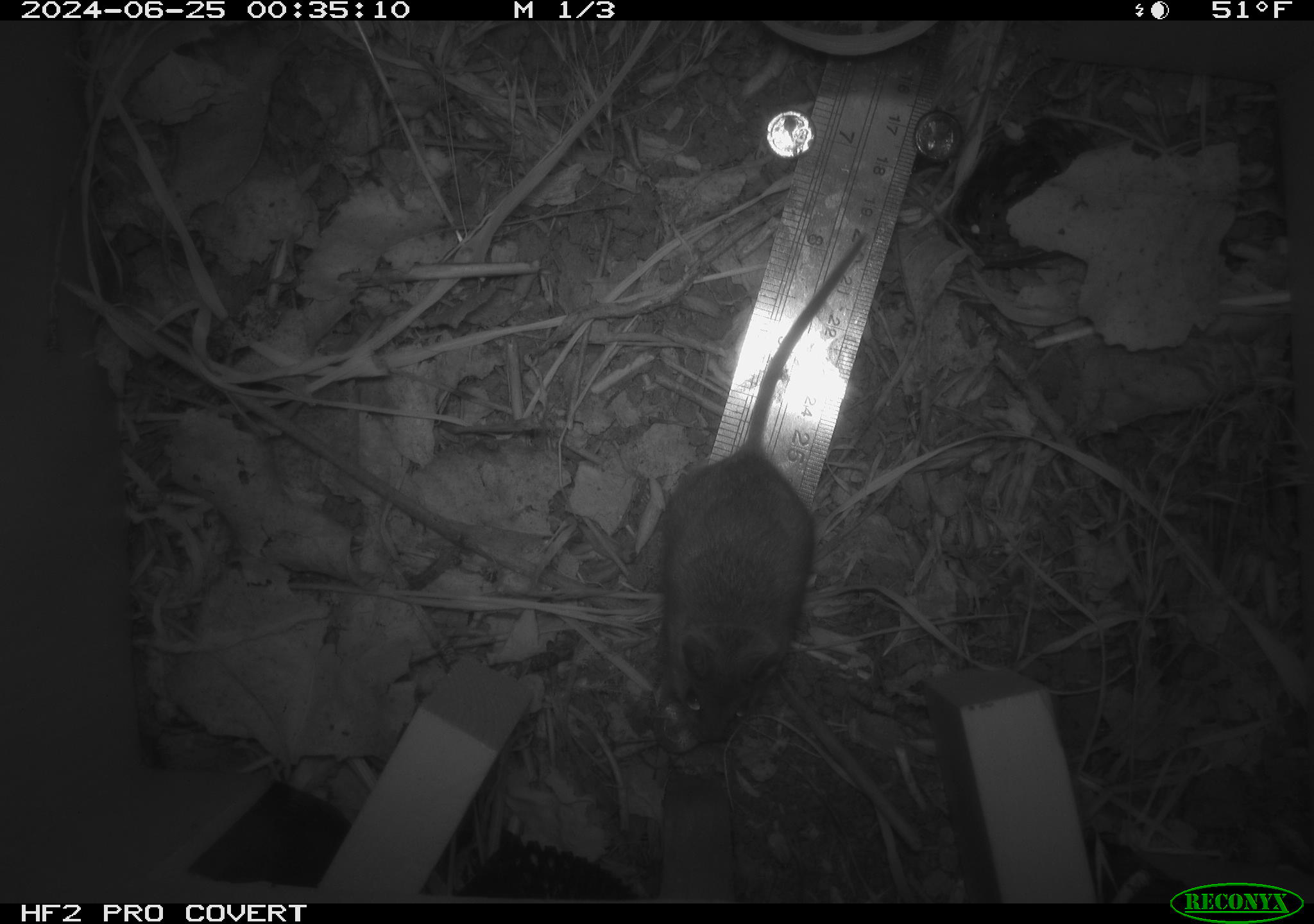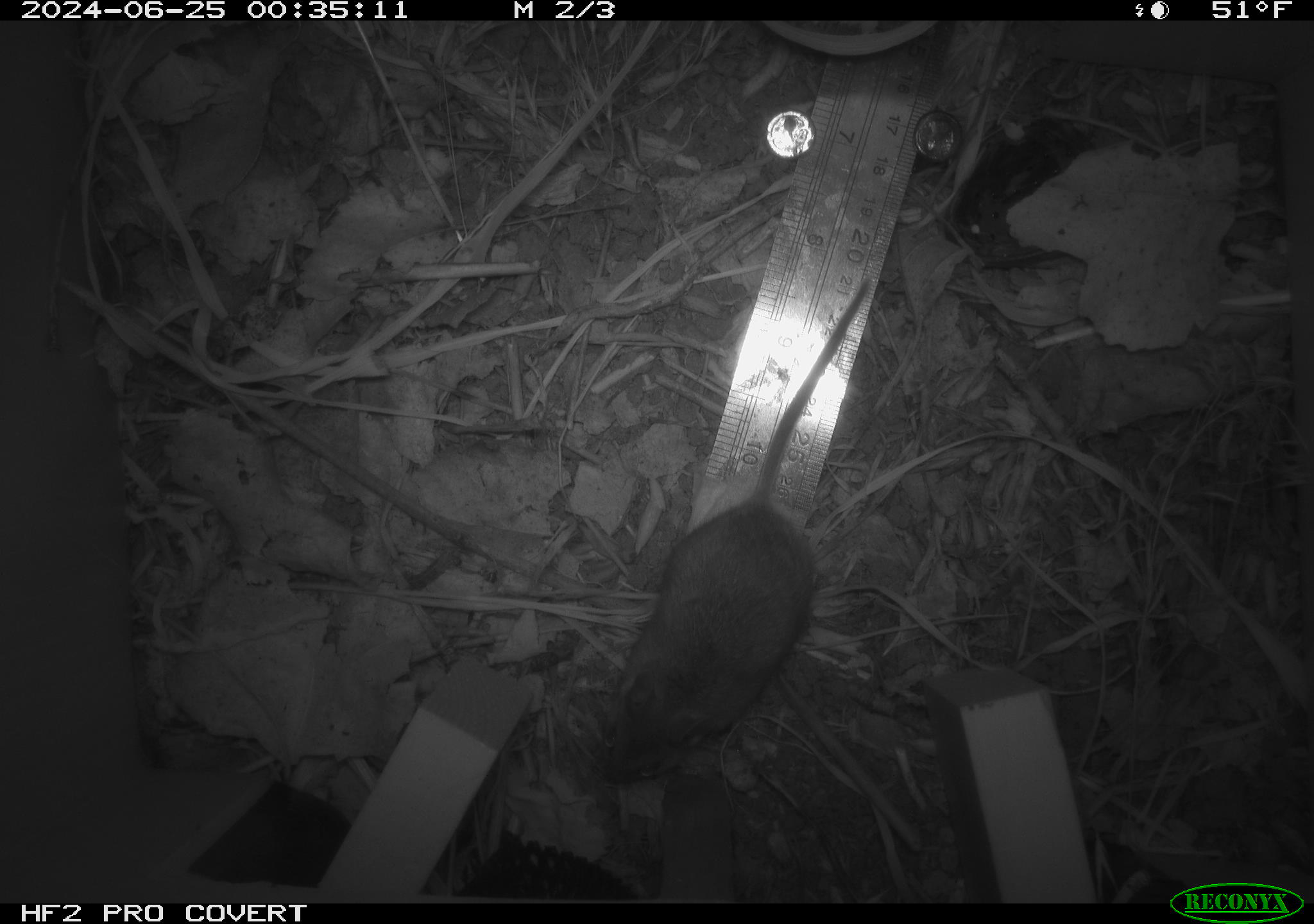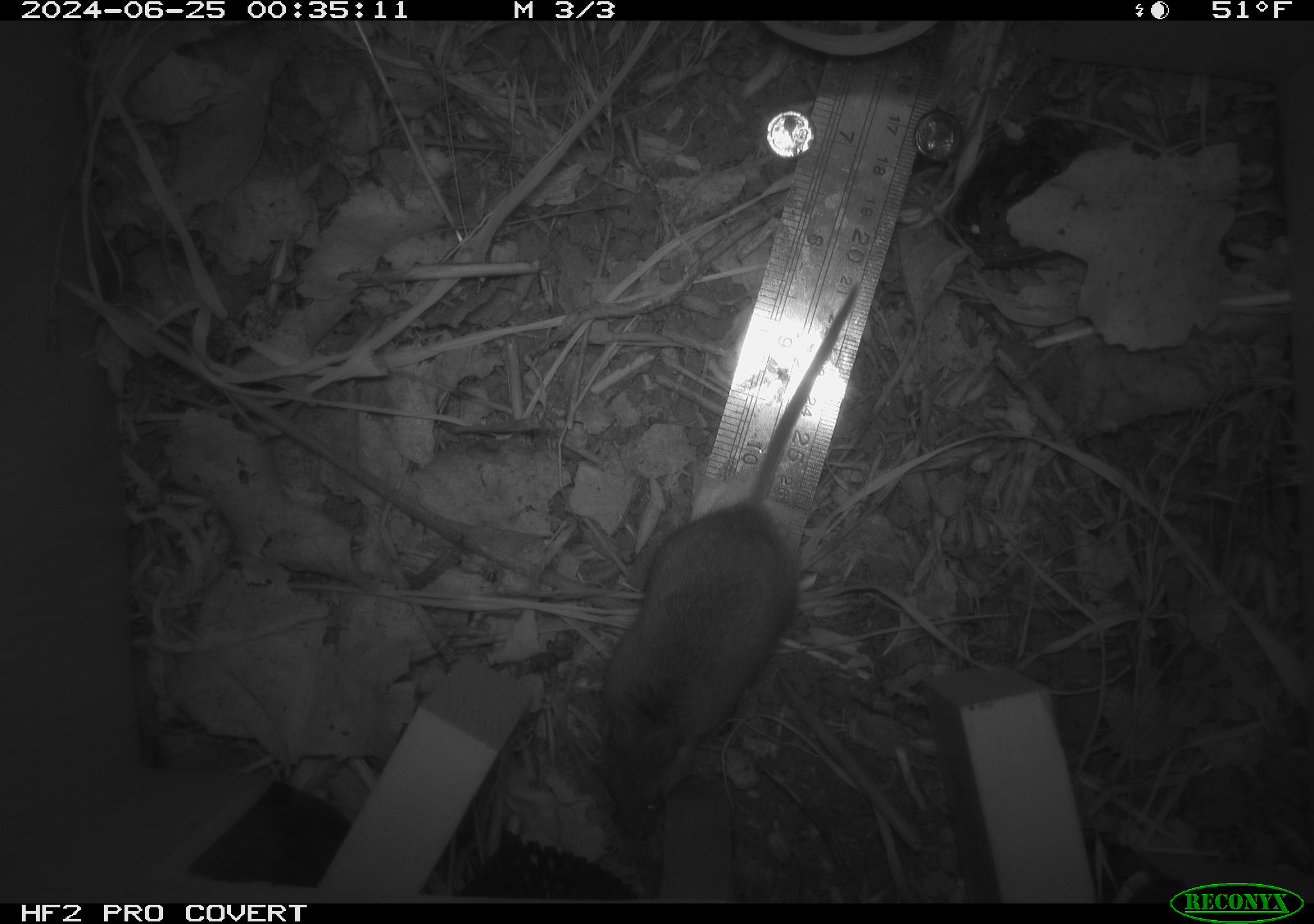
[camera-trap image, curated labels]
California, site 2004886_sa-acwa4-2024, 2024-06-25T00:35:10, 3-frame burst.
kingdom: Animalia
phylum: Chordata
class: Mammalia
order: Rodentia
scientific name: Rodentia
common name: mouse species